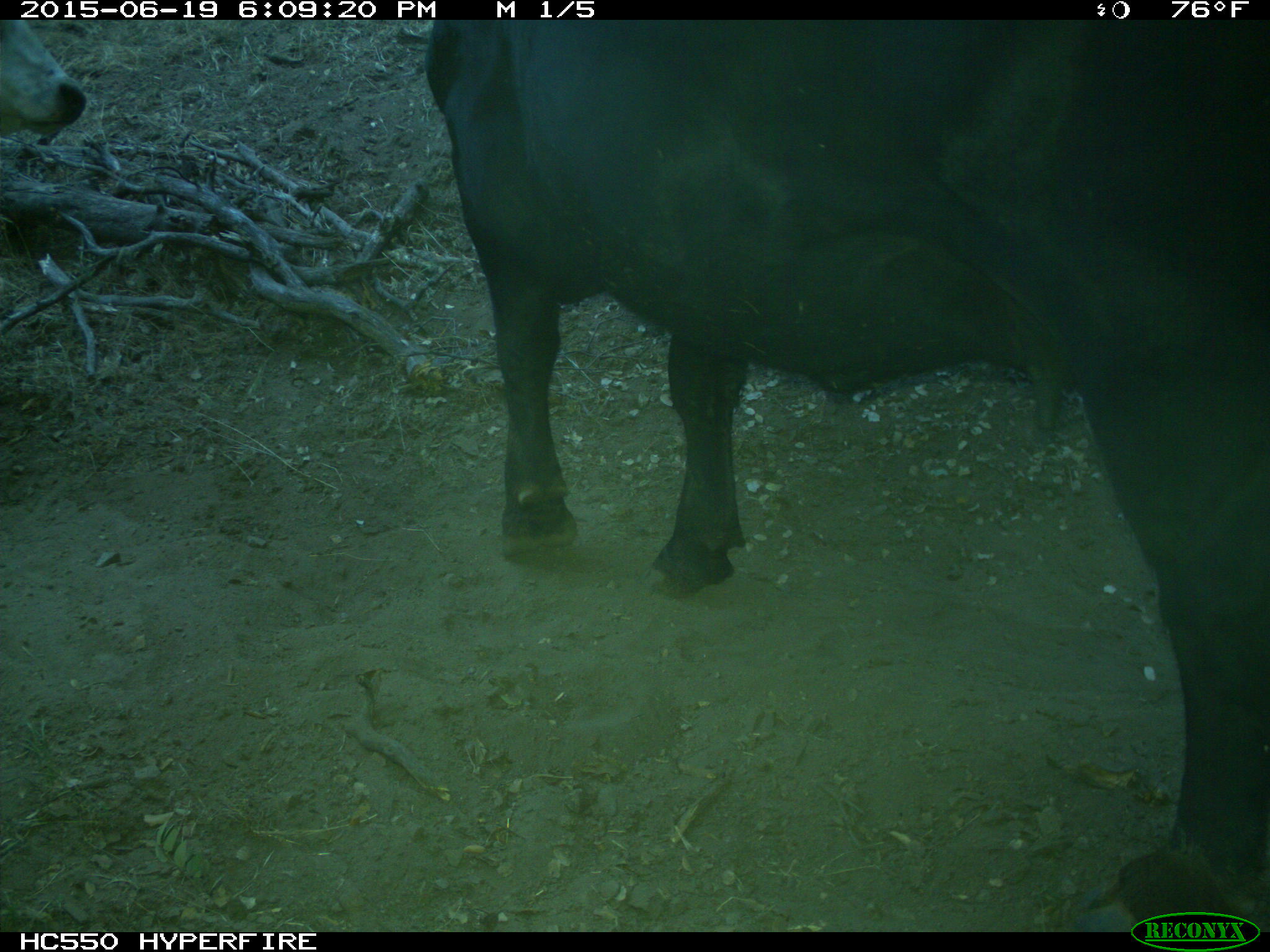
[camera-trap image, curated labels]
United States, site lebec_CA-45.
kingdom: Animalia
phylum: Chordata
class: Mammalia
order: Artiodactyla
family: Bovidae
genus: Bos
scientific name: Bos taurus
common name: domestic cow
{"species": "Bos taurus (domestic cow)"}